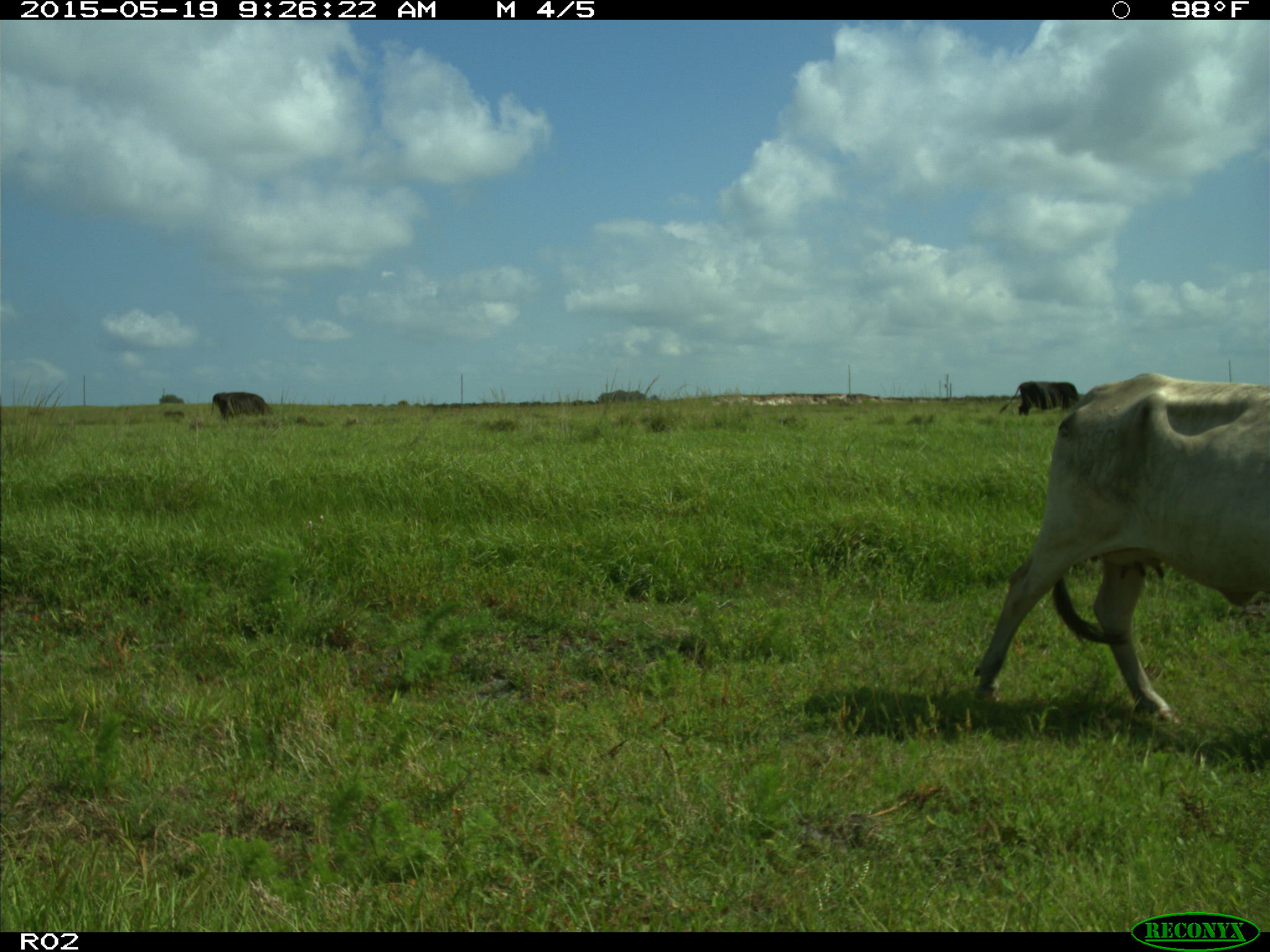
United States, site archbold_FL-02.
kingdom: Animalia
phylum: Chordata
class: Mammalia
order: Artiodactyla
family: Bovidae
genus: Bos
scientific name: Bos taurus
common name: domestic cow